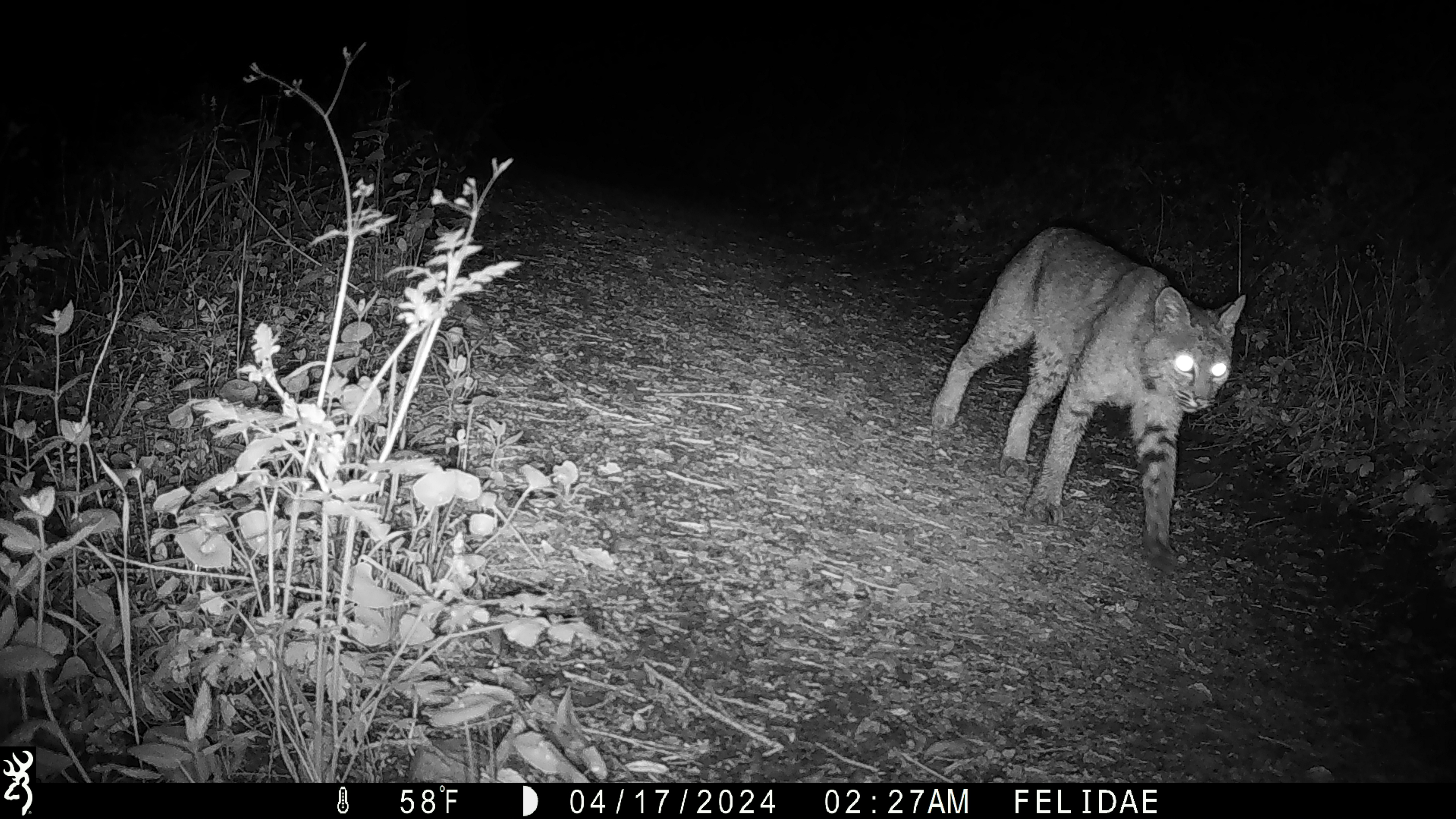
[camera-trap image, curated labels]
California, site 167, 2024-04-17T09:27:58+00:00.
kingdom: Animalia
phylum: Chordata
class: Mammalia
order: Carnivora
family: Felidae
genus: Lynx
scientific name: Lynx rufus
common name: bobcat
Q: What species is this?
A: Bobcat (Lynx rufus).